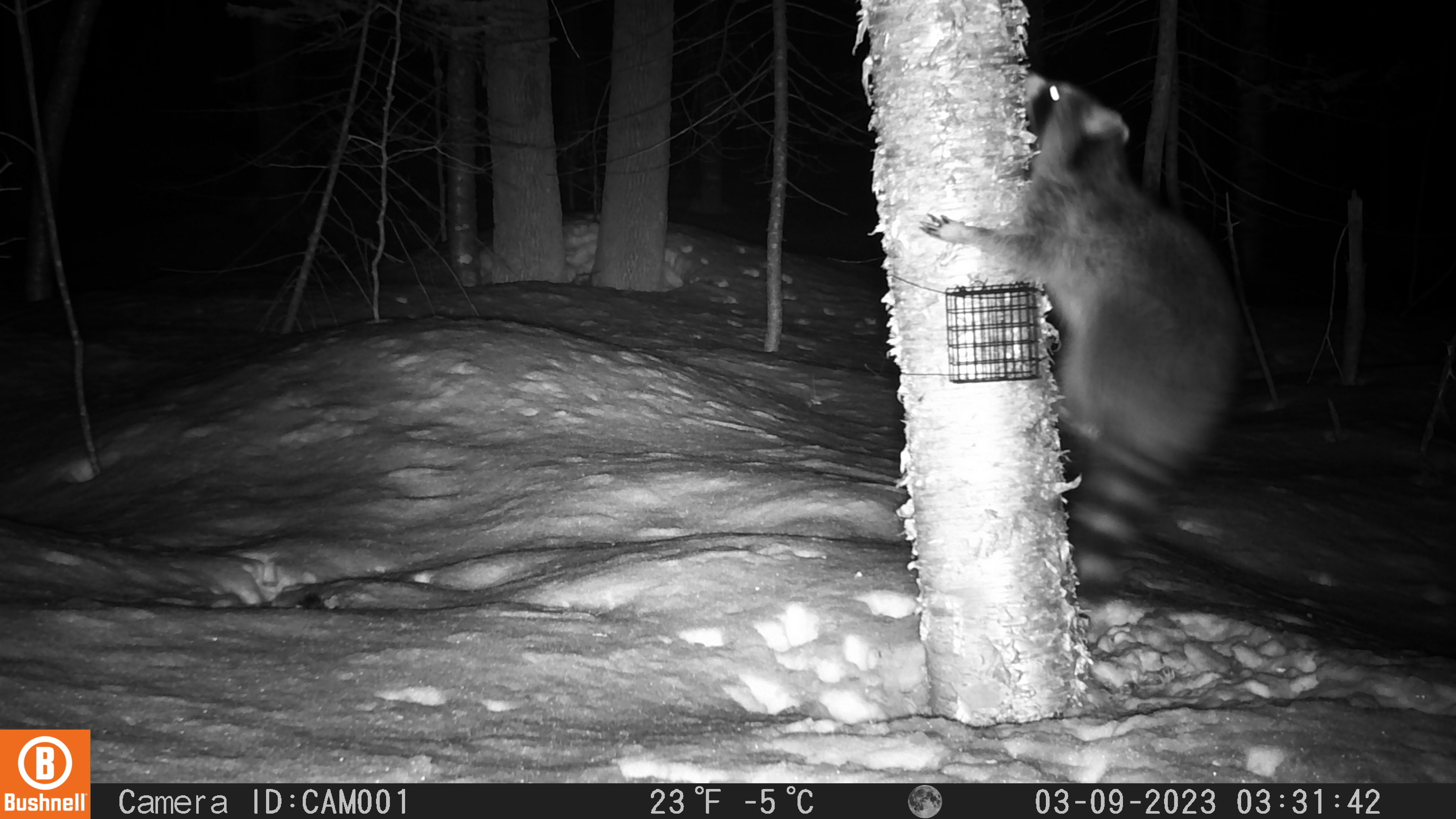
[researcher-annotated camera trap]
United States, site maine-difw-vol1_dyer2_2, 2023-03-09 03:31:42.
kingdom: Animalia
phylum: Chordata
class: Mammalia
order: Carnivora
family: Procyonidae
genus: Procyon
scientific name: Procyon lotor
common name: raccoon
Raccoon (Procyon lotor).